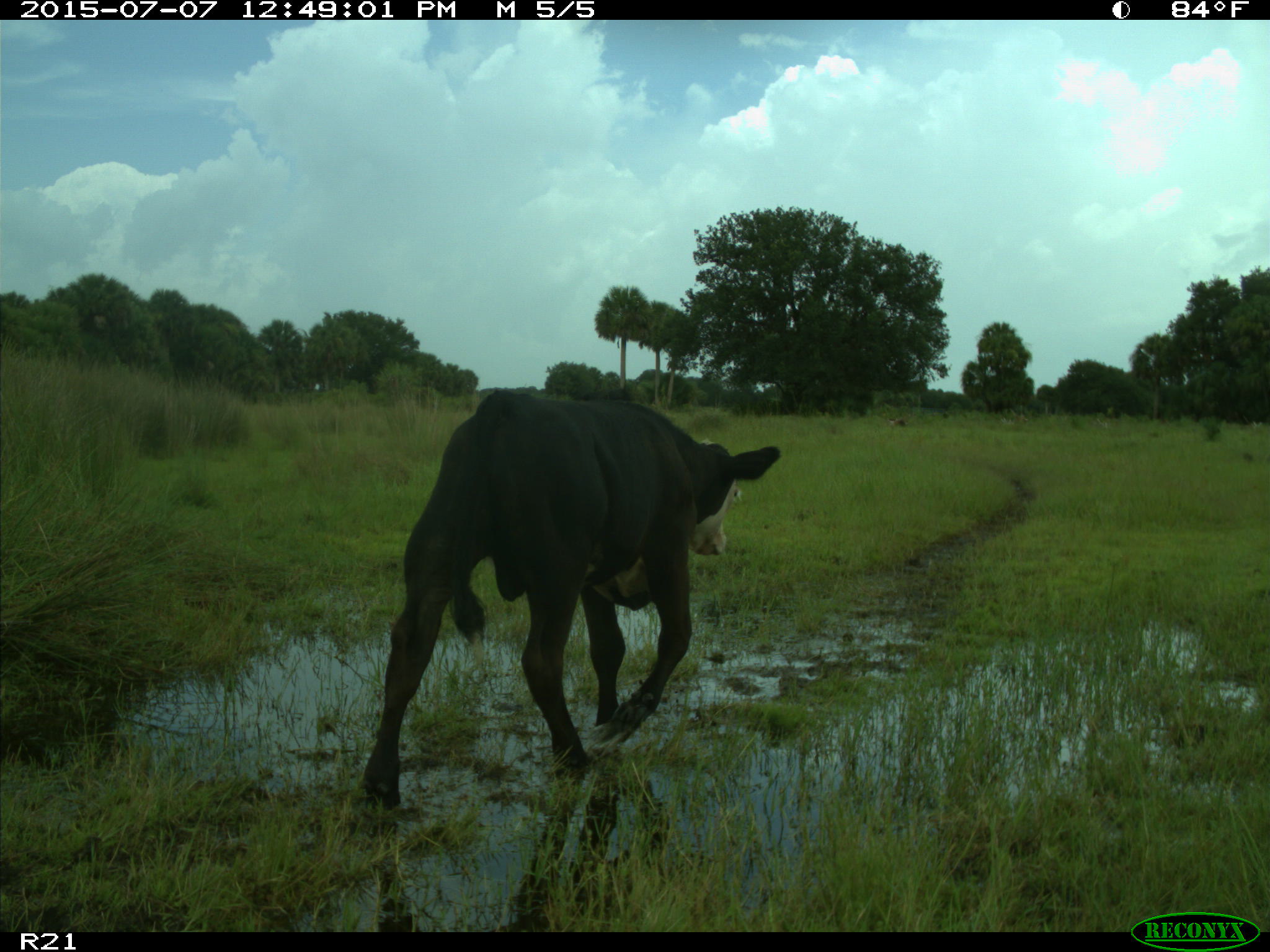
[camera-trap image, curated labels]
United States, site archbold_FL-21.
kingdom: Animalia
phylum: Chordata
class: Mammalia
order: Artiodactyla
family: Bovidae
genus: Bos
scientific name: Bos taurus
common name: domestic cow